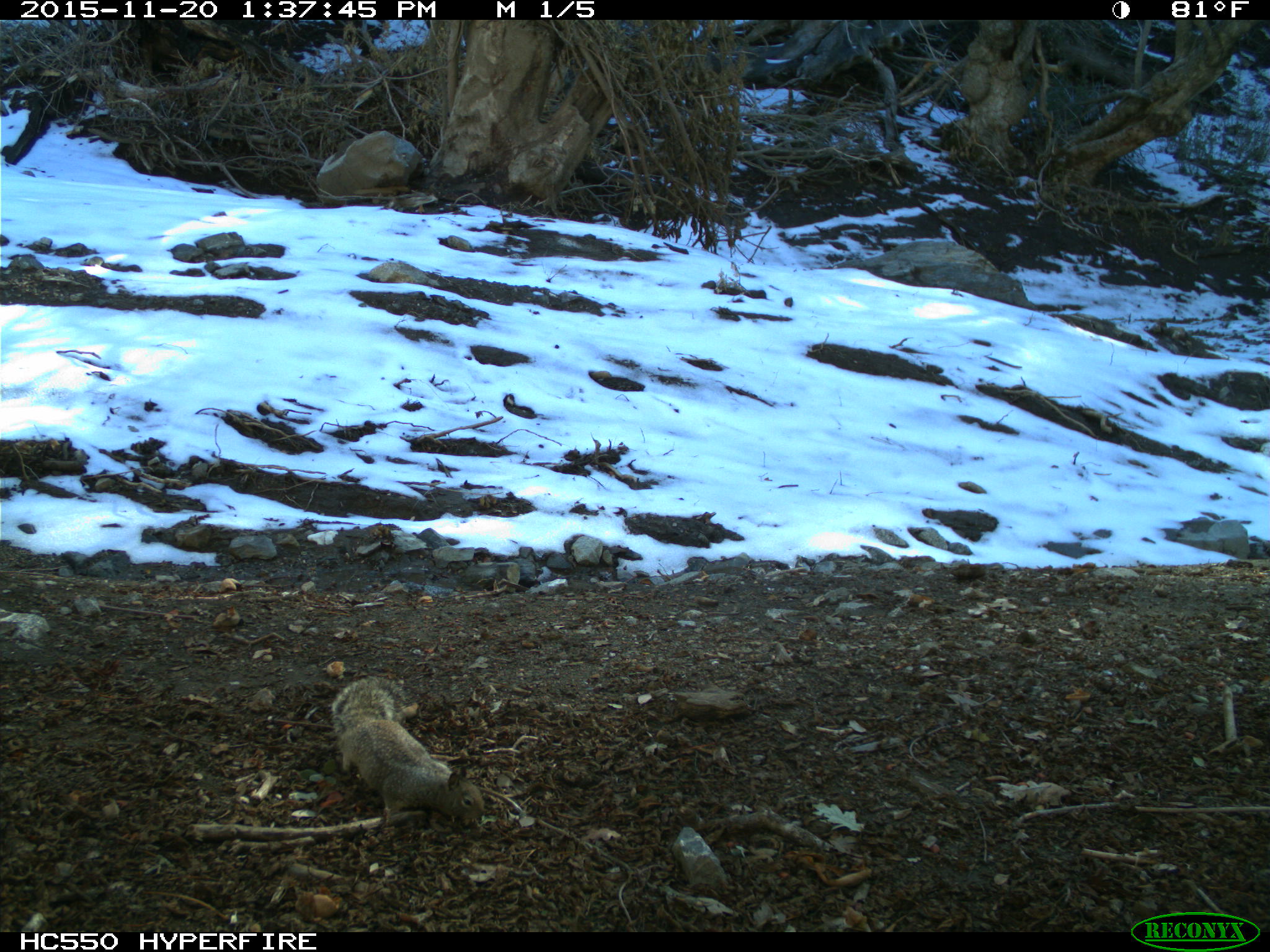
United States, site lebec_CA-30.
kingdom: Animalia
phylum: Chordata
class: Mammalia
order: Rodentia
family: Sciuridae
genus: Otospermophilus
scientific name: Otospermophilus beecheyi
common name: california ground squirrel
Otospermophilus beecheyi (california ground squirrel).